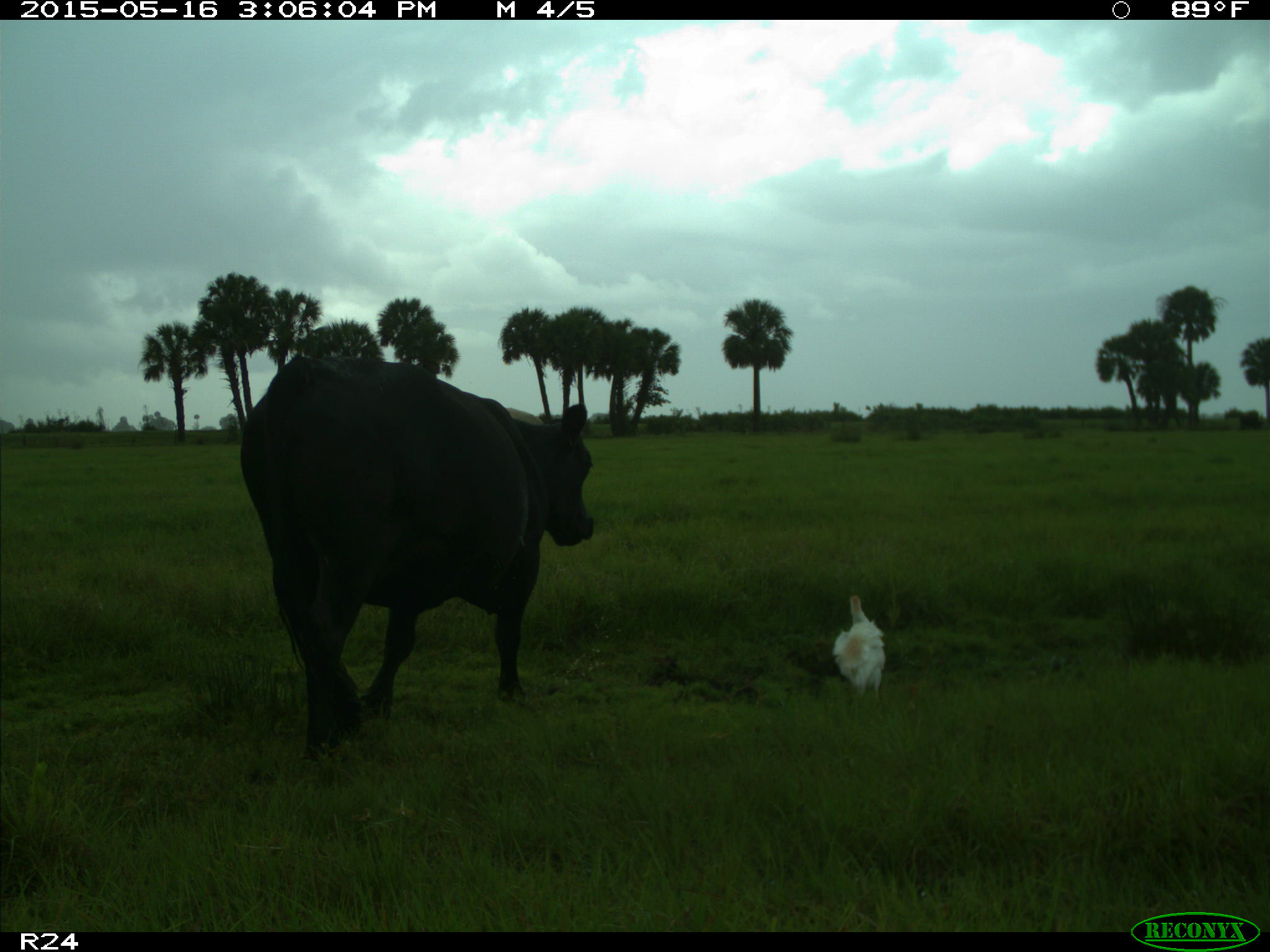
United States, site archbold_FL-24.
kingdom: Animalia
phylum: Chordata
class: Mammalia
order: Artiodactyla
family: Bovidae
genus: Bos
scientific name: Bos taurus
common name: domestic cow